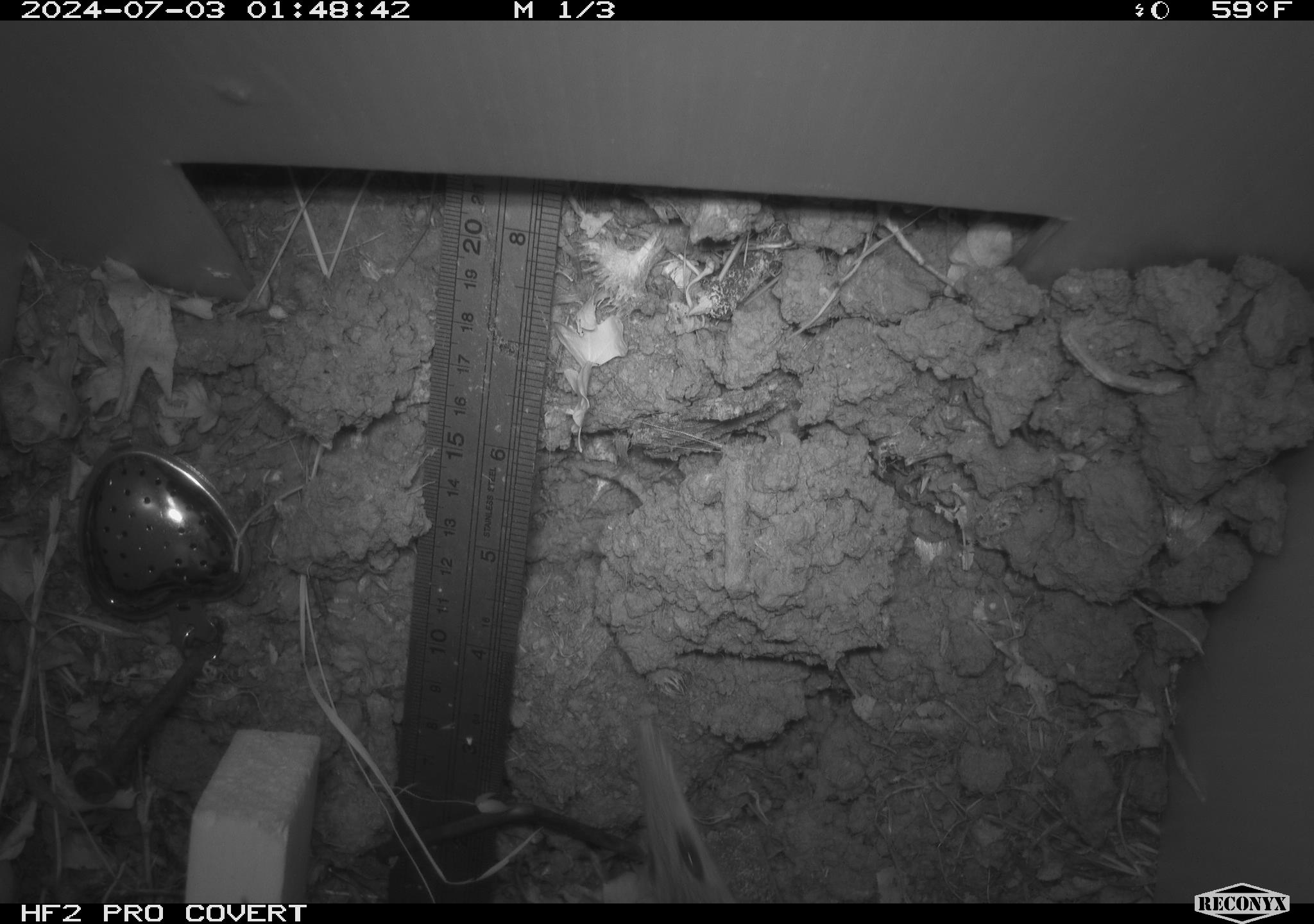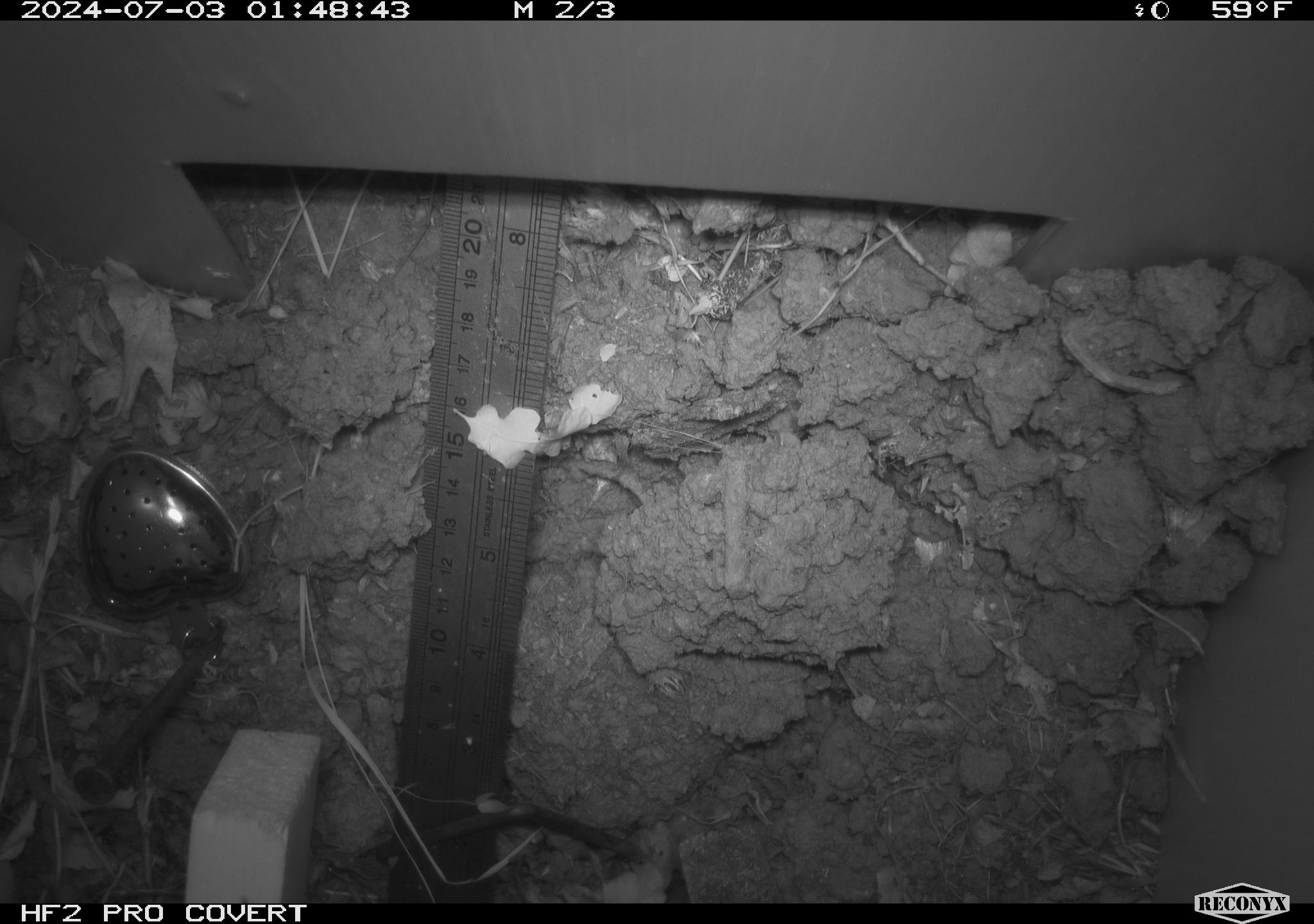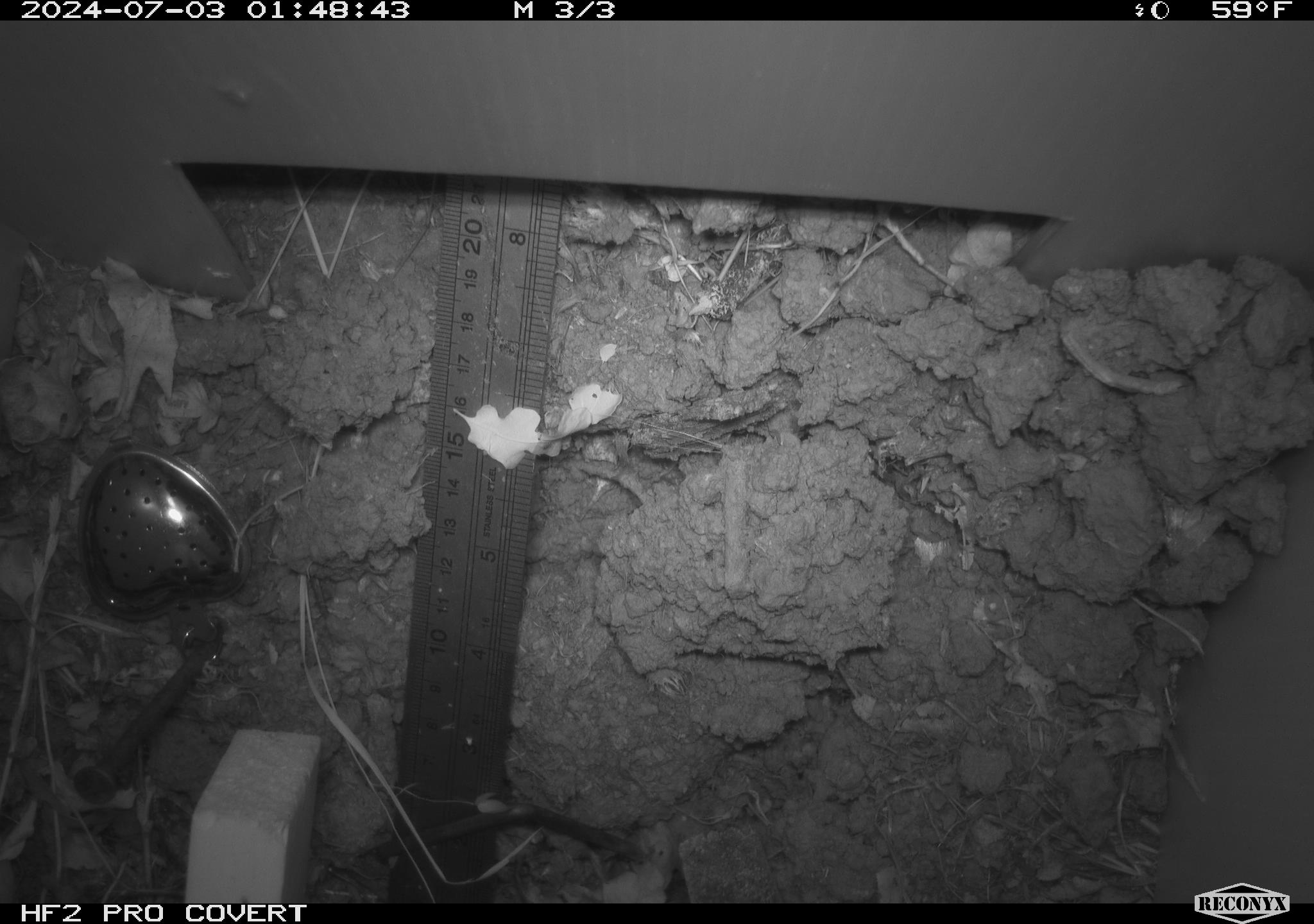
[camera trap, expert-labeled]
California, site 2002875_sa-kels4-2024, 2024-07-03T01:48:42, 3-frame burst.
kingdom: Animalia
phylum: Chordata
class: Mammalia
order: Rodentia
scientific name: Rodentia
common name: rodent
Rodent (Rodentia).